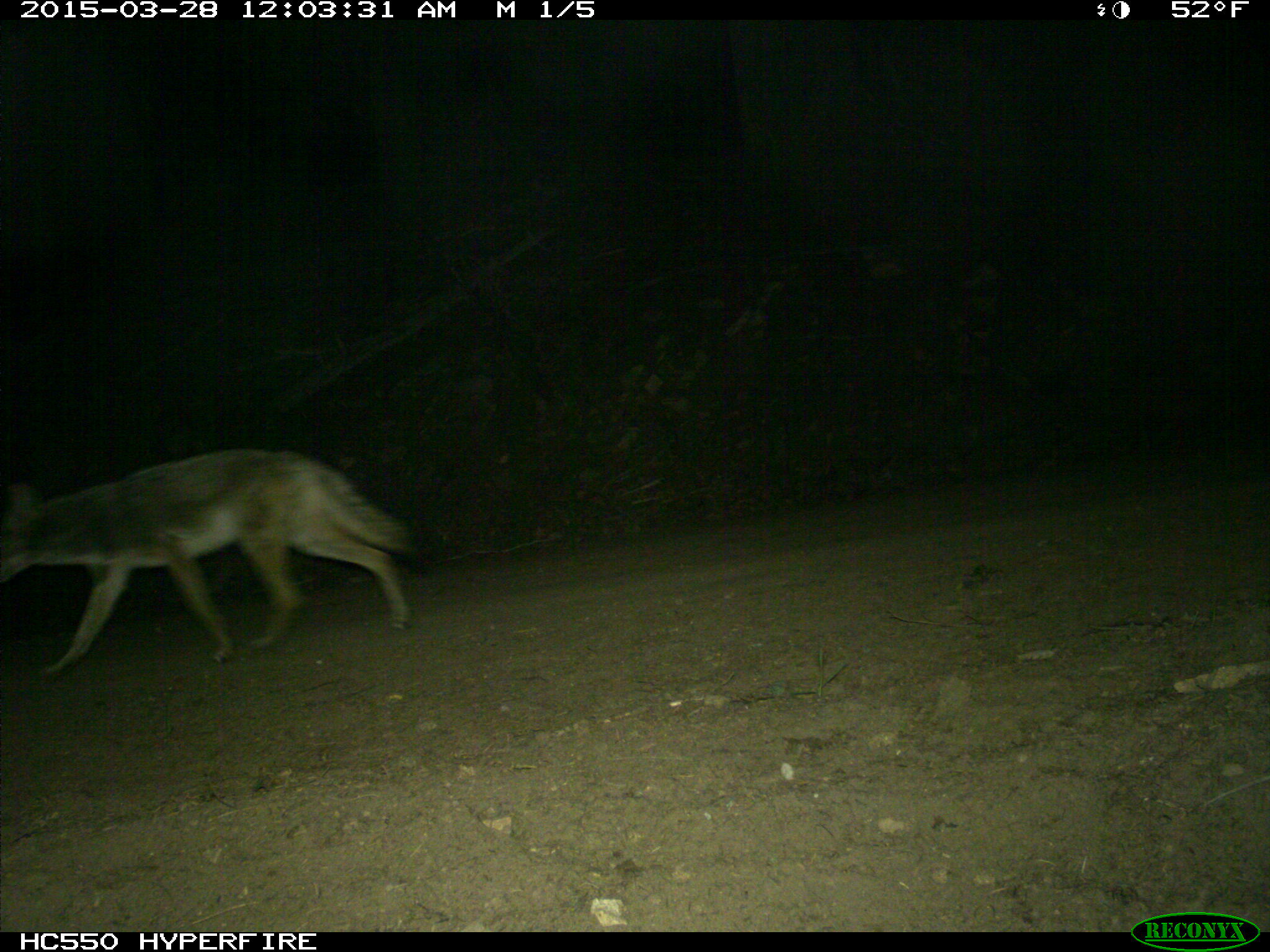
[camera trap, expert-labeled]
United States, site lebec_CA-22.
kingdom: Animalia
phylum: Chordata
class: Mammalia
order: Carnivora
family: Canidae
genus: Canis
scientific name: Canis latrans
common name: coyote